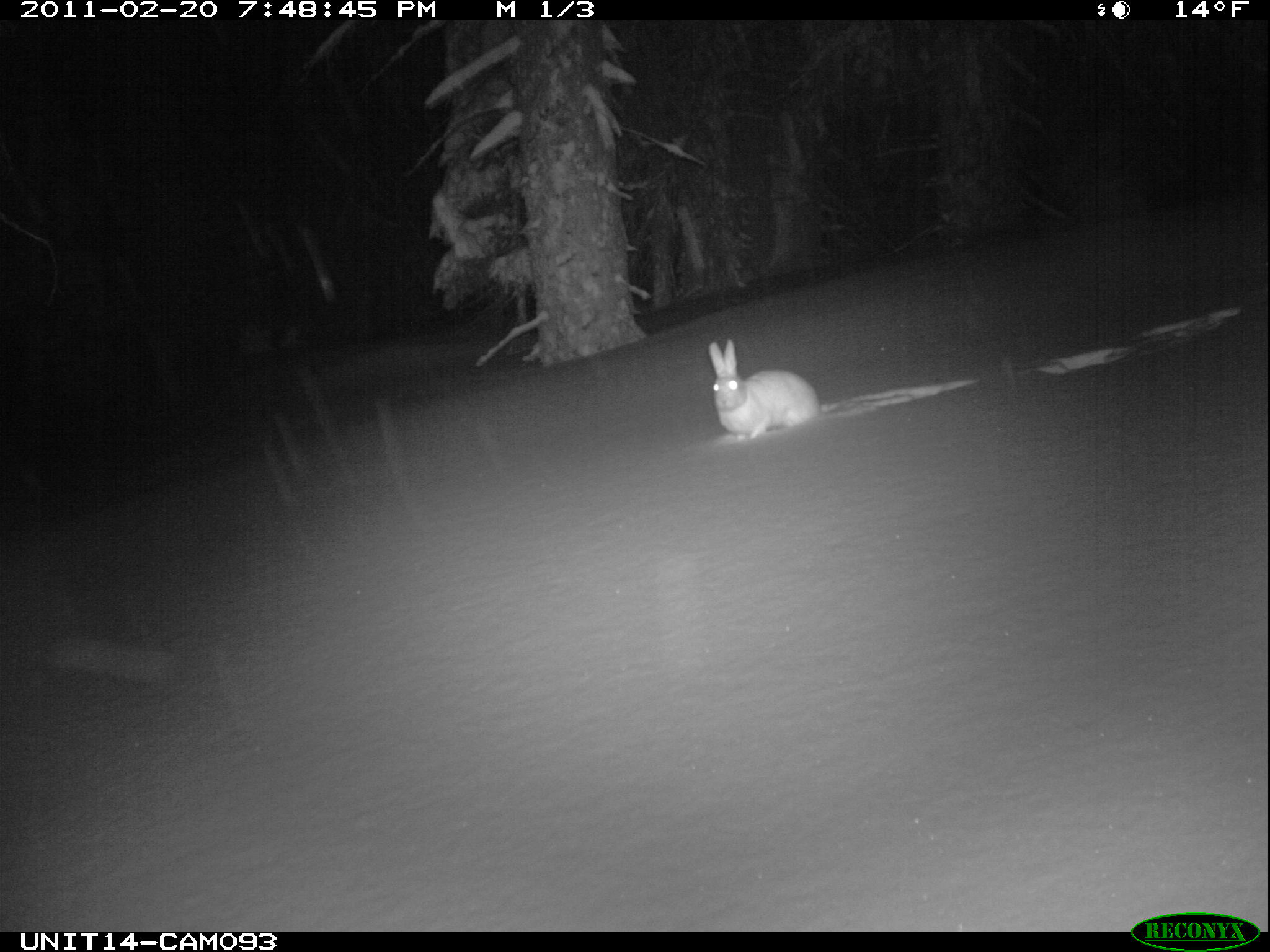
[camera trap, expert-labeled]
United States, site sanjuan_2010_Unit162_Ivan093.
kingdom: Animalia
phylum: Chordata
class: Mammalia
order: Lagomorpha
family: Leporidae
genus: Lepus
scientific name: Lepus americanus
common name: snowshoe hare